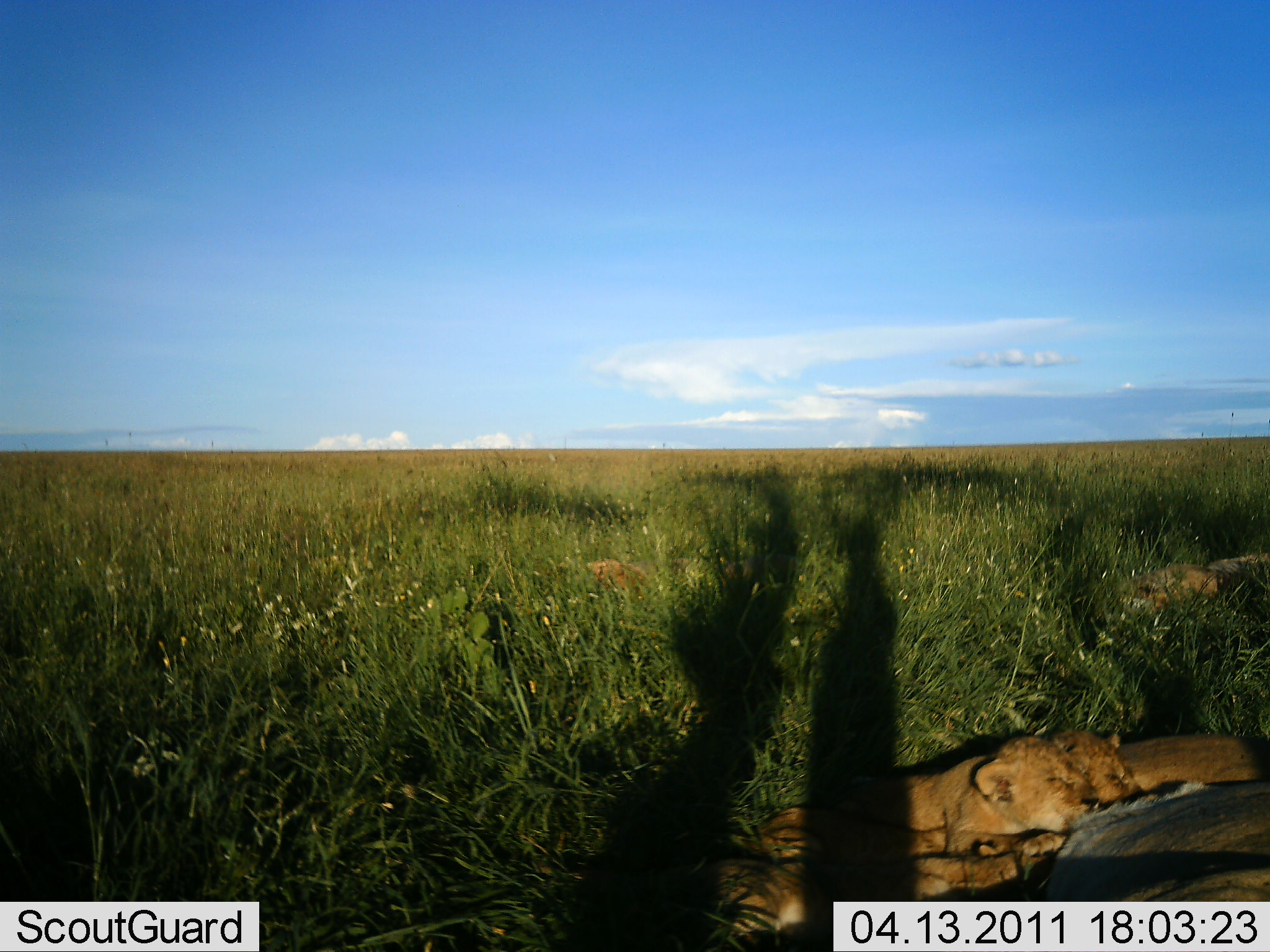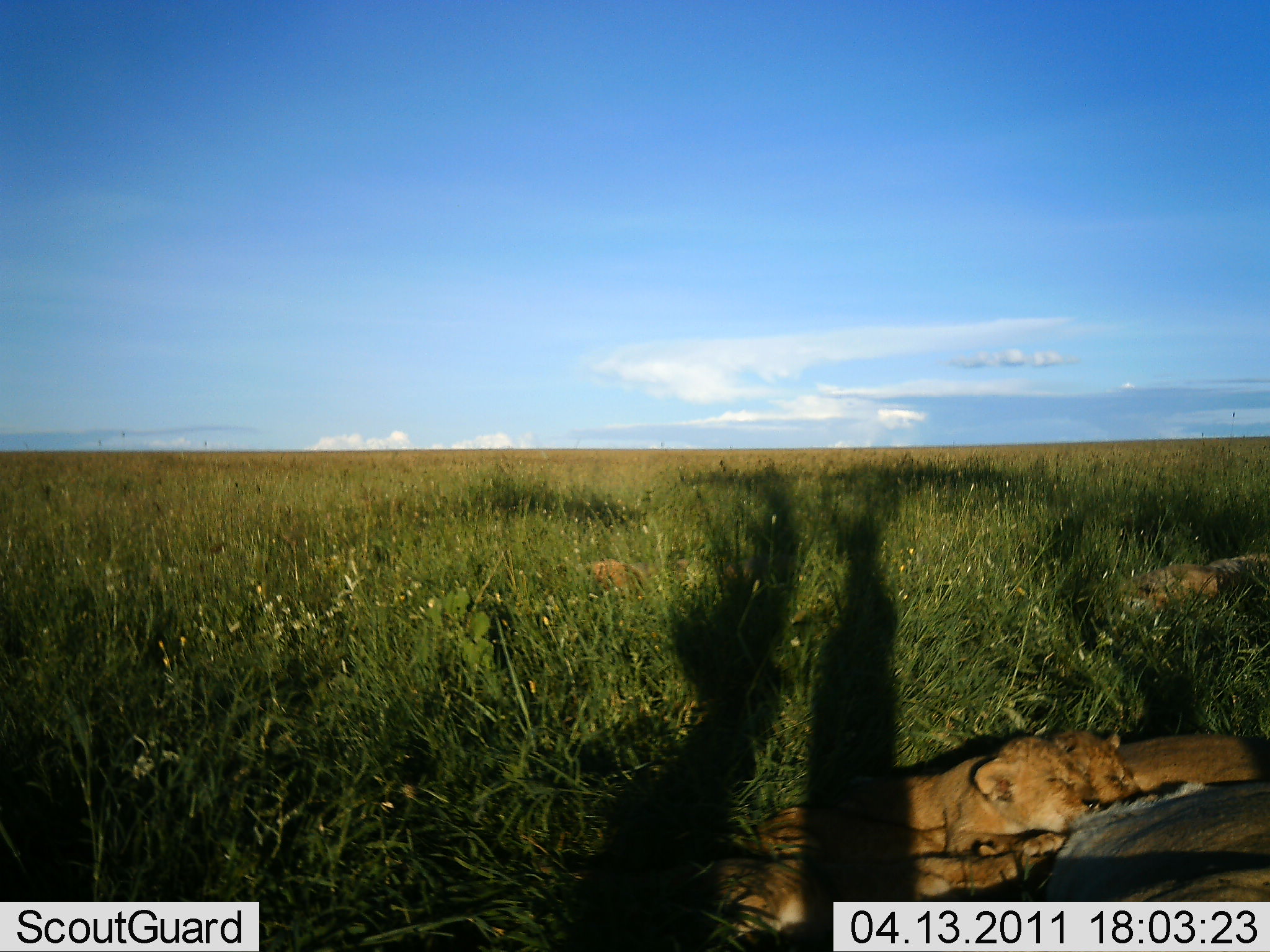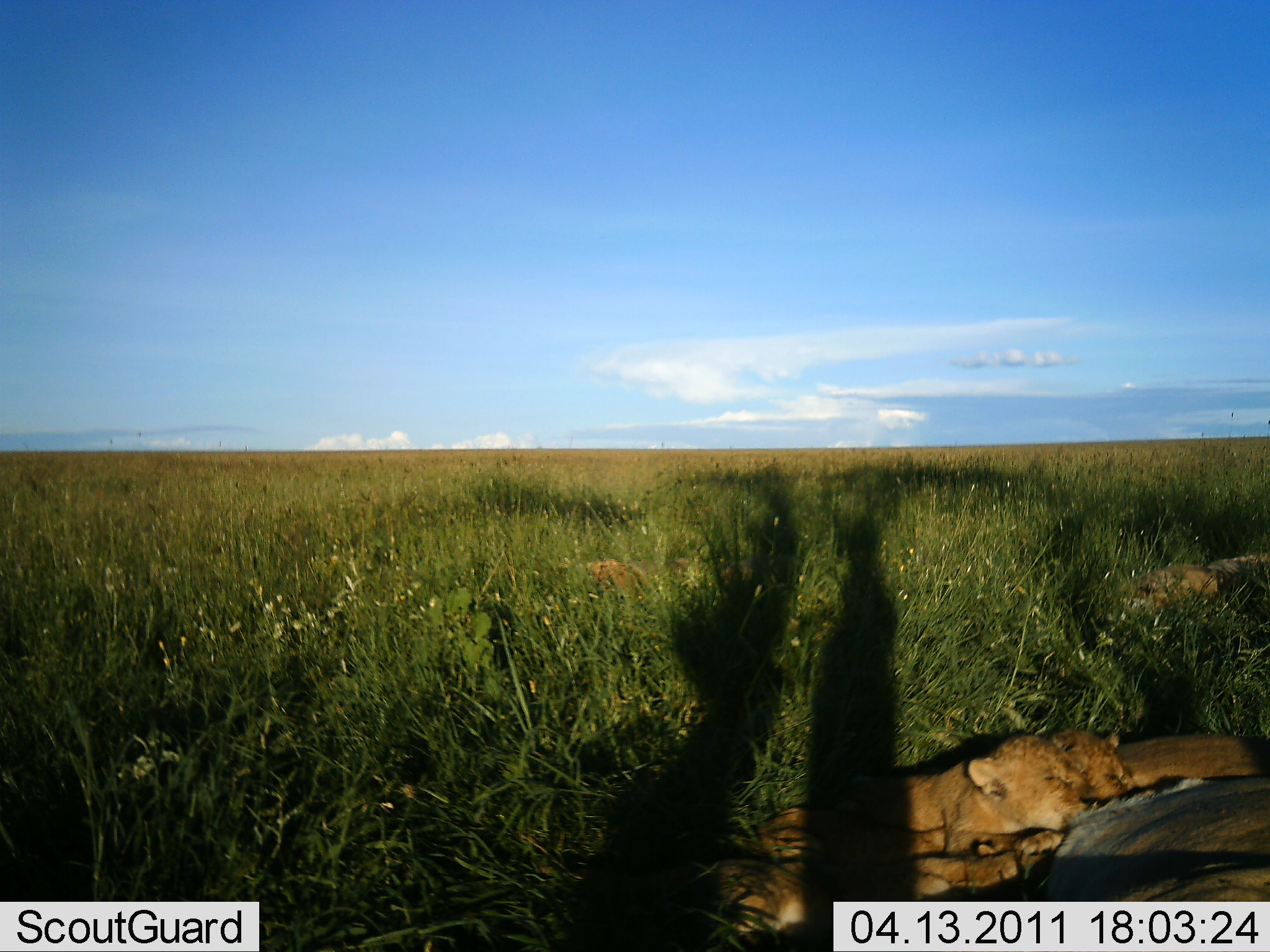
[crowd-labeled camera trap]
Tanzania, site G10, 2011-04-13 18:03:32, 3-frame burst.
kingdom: Animalia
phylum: Chordata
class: Mammalia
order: Carnivora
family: Felidae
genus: Panthera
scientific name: Panthera leo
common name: lion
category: lionfemale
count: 3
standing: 0%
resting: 83%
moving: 0%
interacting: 11%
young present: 44%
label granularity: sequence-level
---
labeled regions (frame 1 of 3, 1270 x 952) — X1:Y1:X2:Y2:
animal: 744:732:1102:865; 667:850:1067:952; 1045:779:1269:901; 1110:734:1270:794; 1047:730:1146:801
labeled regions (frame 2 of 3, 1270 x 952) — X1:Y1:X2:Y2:
animal: 681:832:1068:952; 741:737:1099:858; 1043:778:1270:902; 1106:733:1270:799; 1054:724:1152:810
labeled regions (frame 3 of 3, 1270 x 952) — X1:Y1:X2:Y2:
animal: 698:730:1102:864; 670:849:1056:952; 1044:770:1269:902; 1113:734:1270:794; 1051:725:1141:810